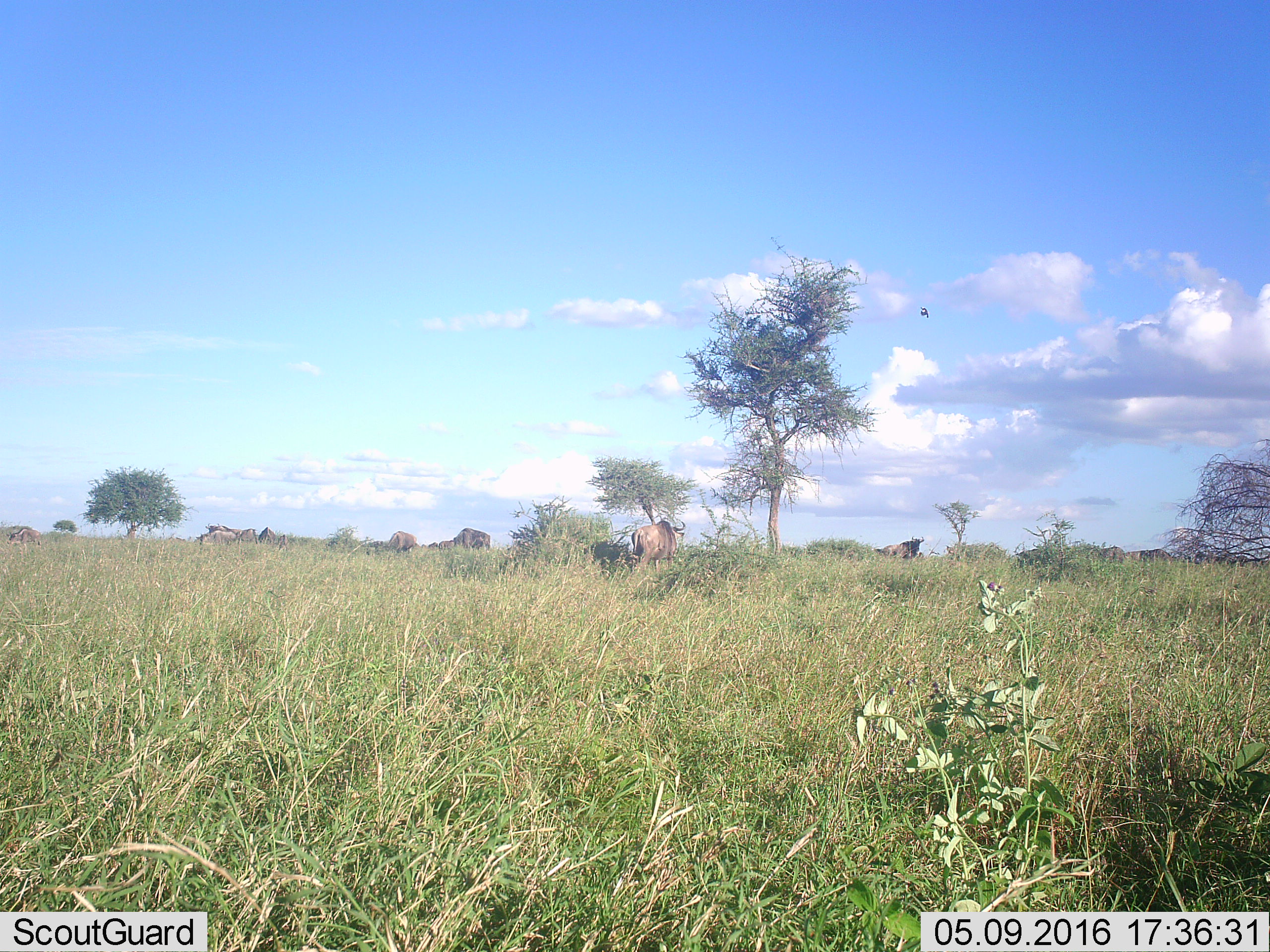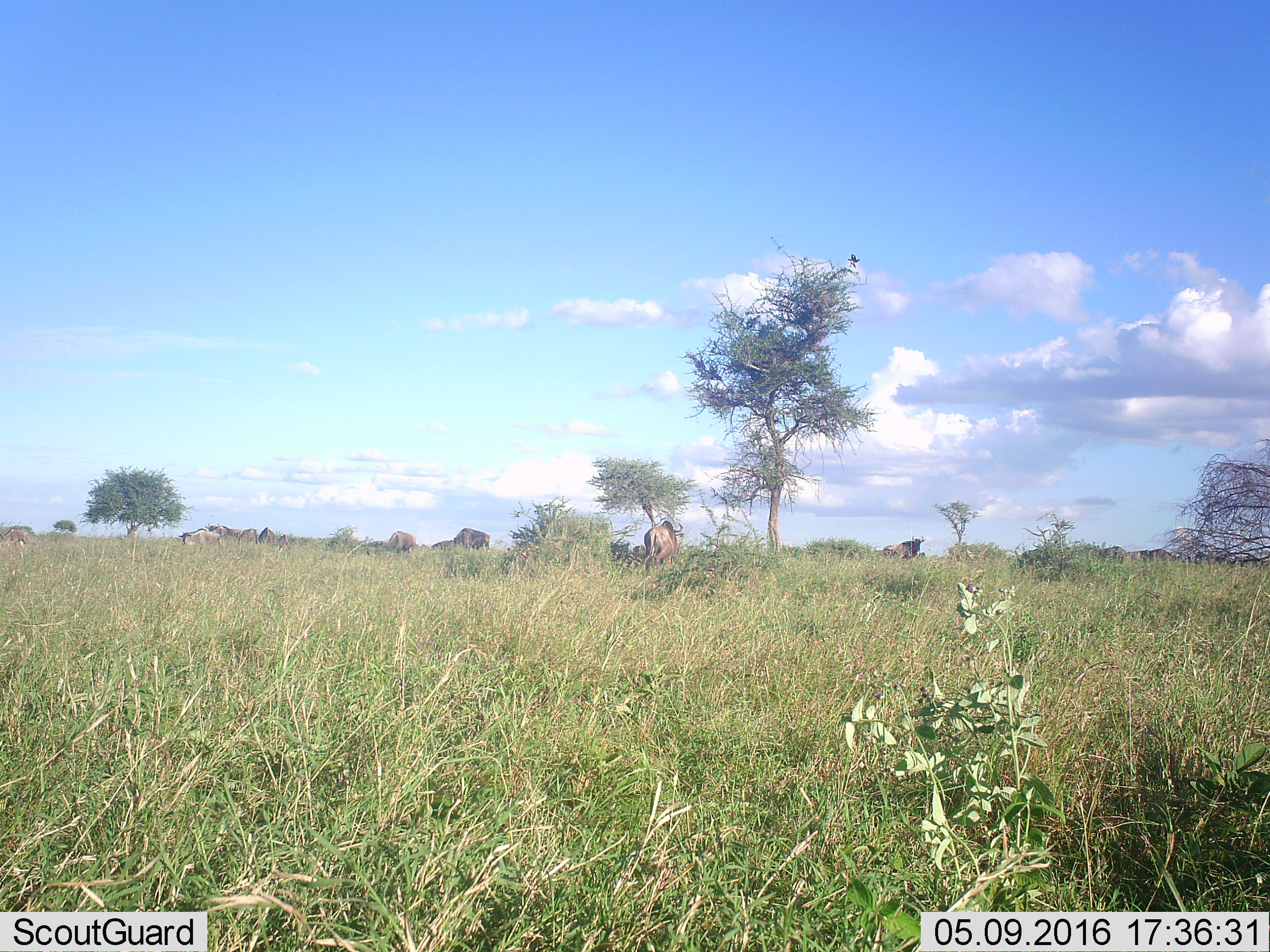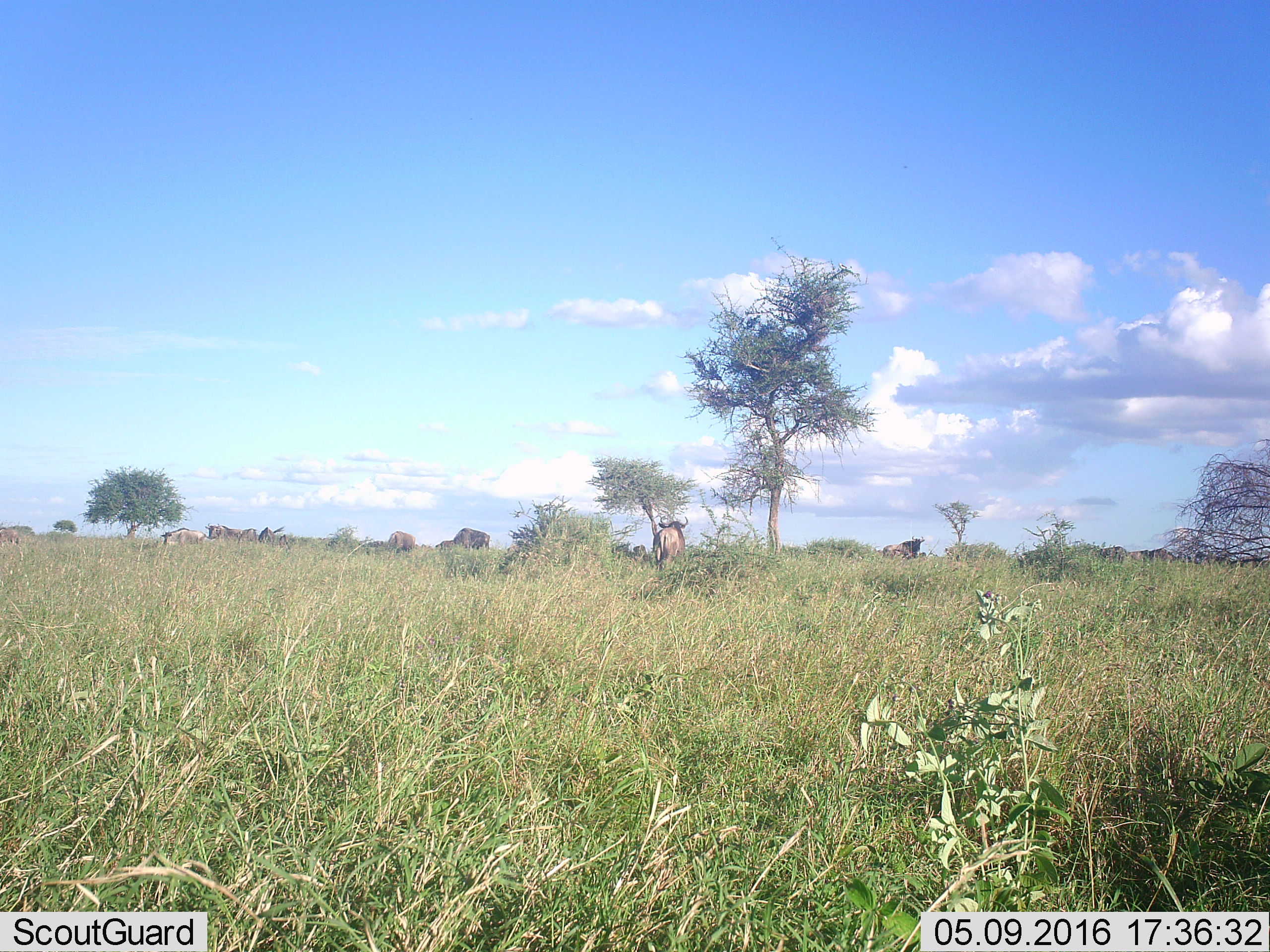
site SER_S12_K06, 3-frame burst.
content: unidentified animal